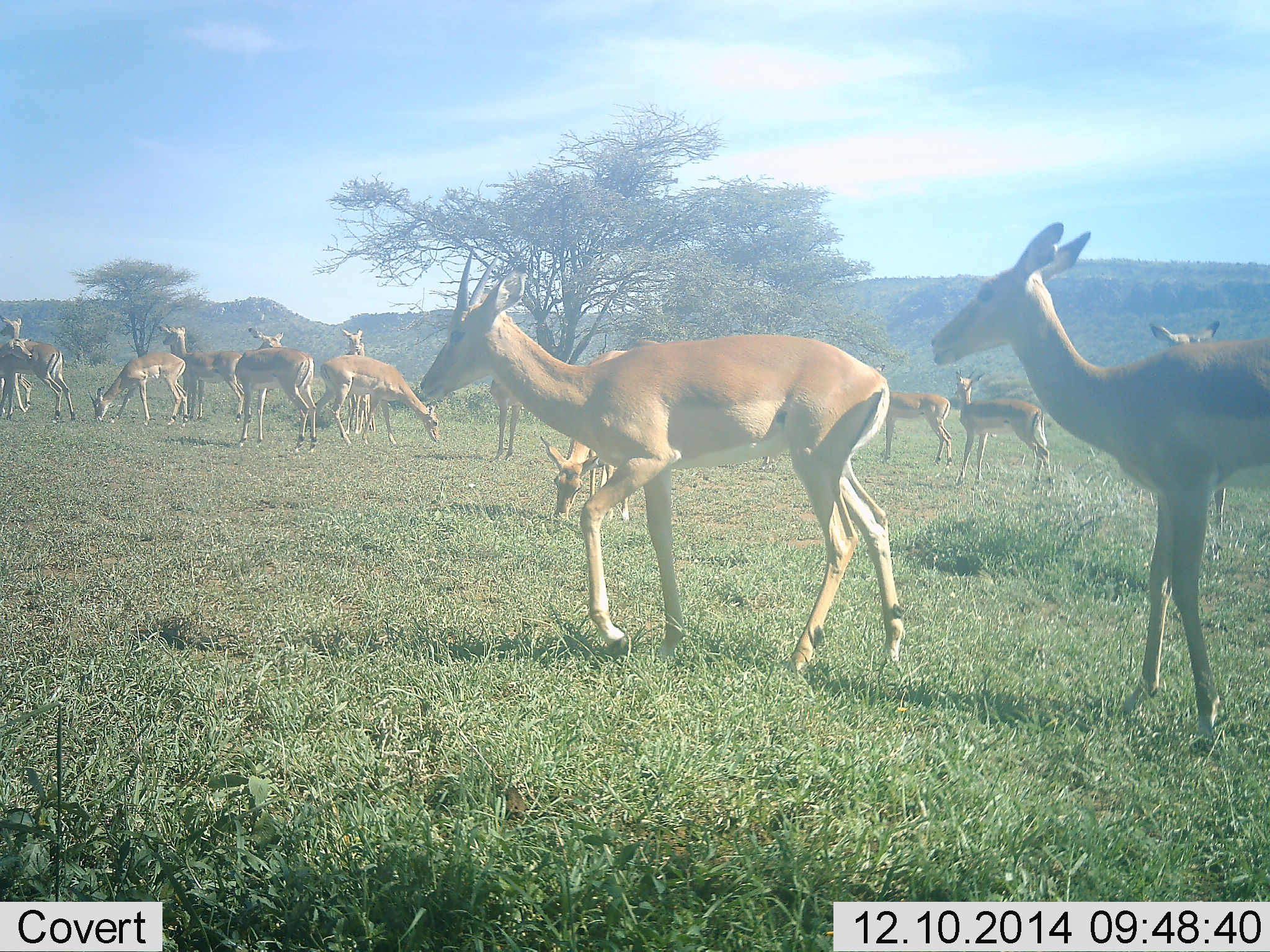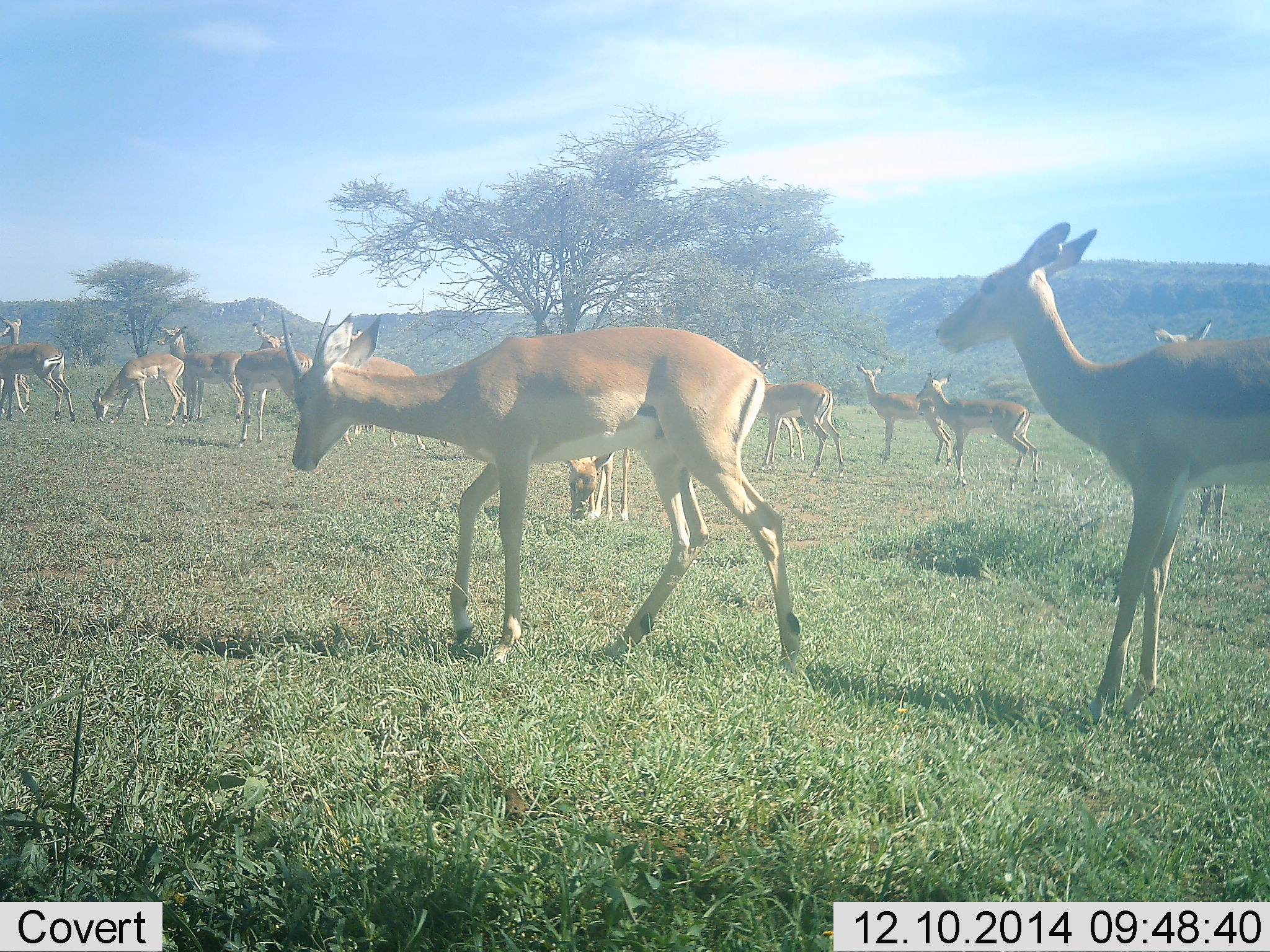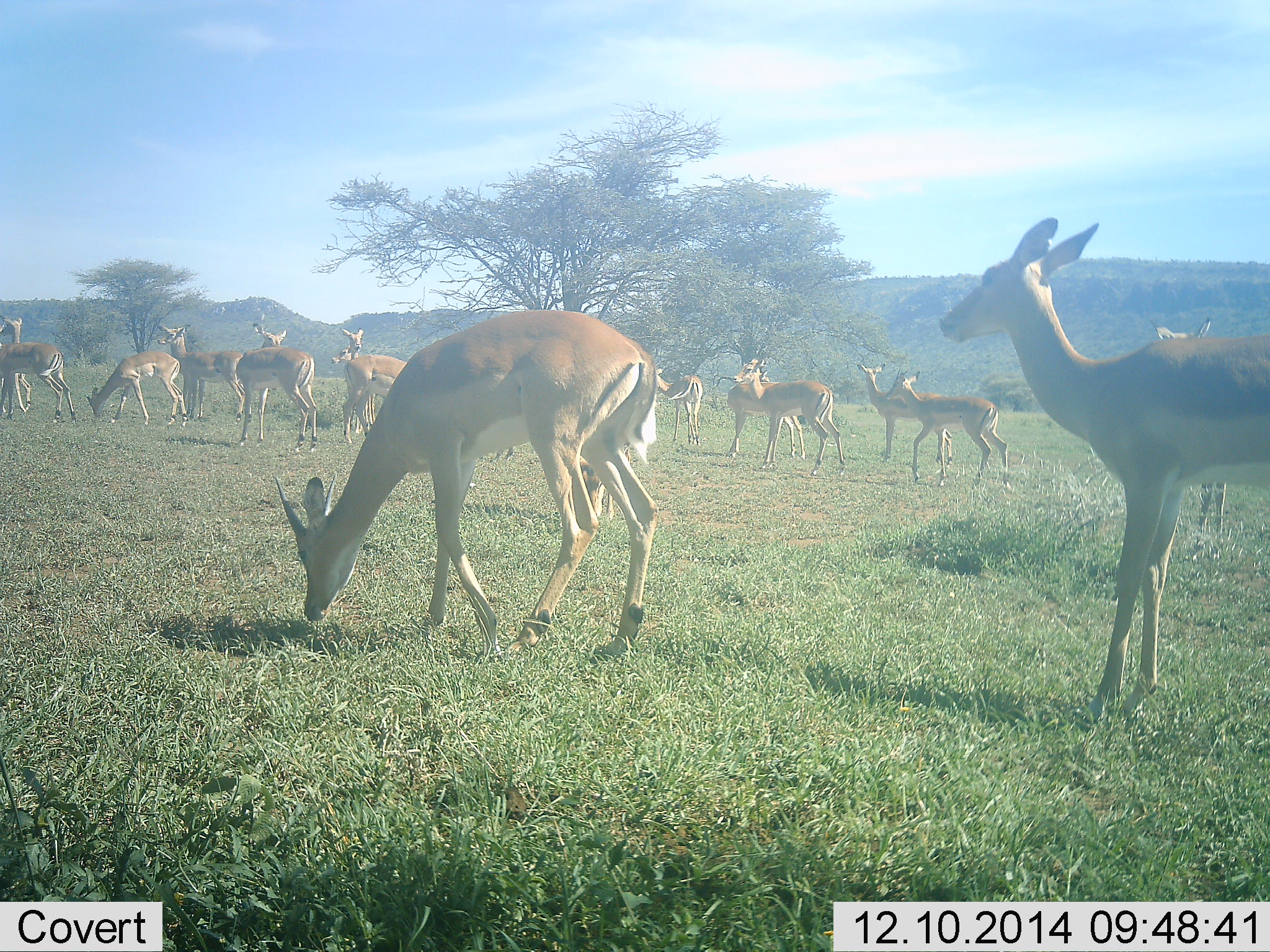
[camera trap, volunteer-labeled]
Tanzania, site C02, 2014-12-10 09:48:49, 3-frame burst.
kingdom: Animalia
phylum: Chordata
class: Mammalia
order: Artiodactyla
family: Bovidae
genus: Nanger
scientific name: Nanger granti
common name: grant's gazelle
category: gazellegrants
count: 11-50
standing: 82%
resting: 0%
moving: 55%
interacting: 0%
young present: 0%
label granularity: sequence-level